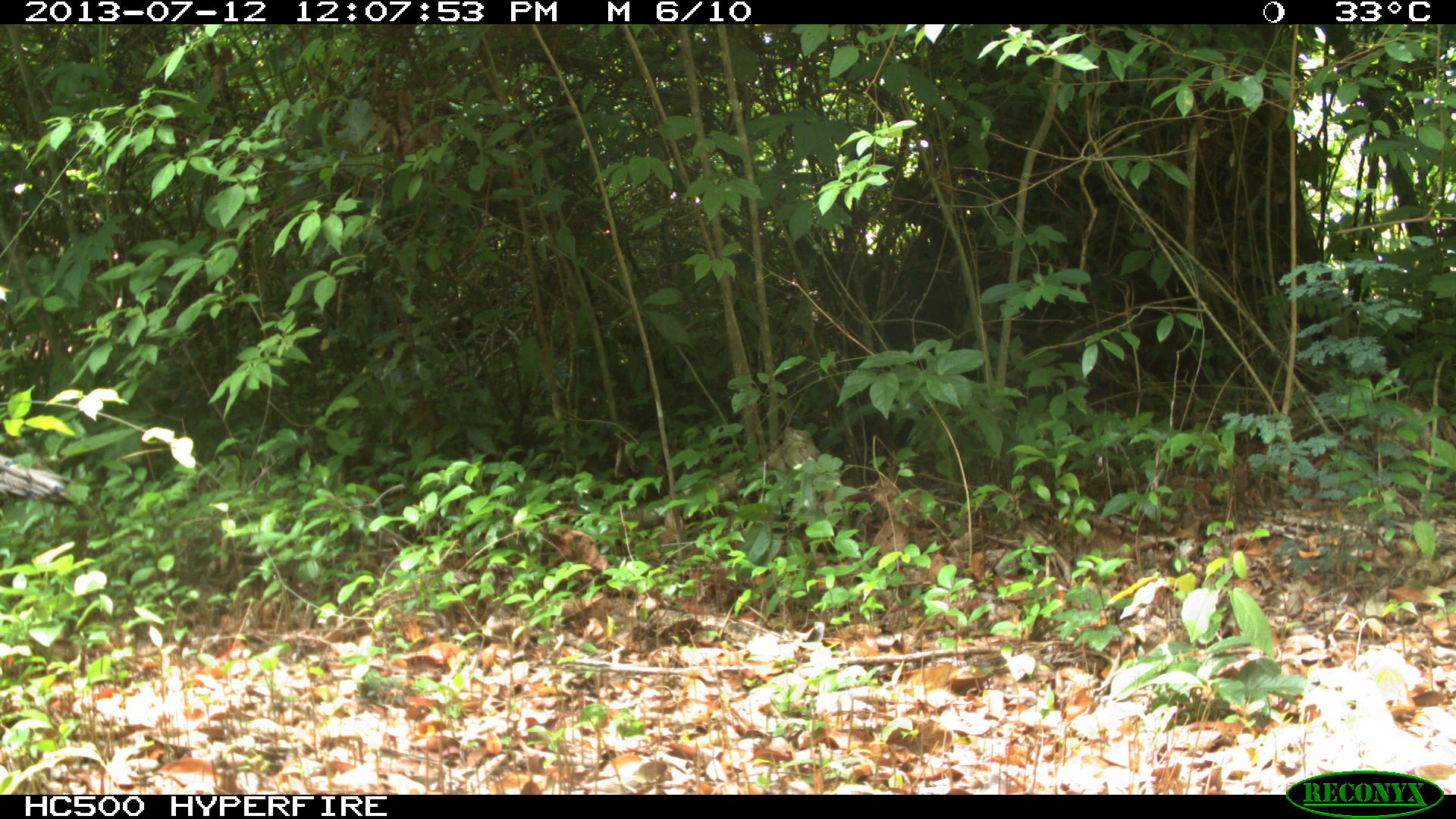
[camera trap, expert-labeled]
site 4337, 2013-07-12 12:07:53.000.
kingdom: Animalia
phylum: Chordata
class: Aves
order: Galliformes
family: Phasianidae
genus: Meleagris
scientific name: Meleagris ocellata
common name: ocellated turkey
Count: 1.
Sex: female.